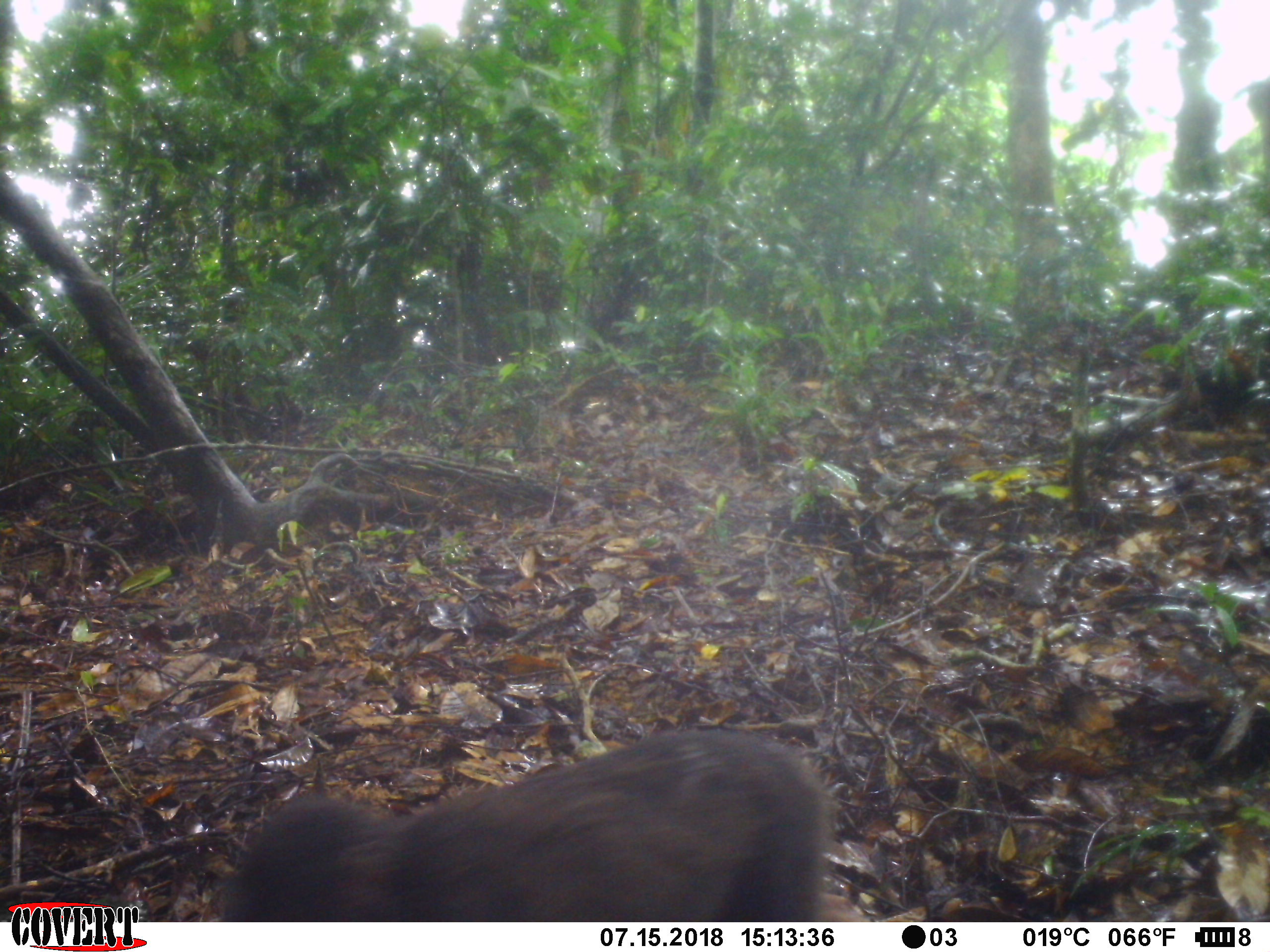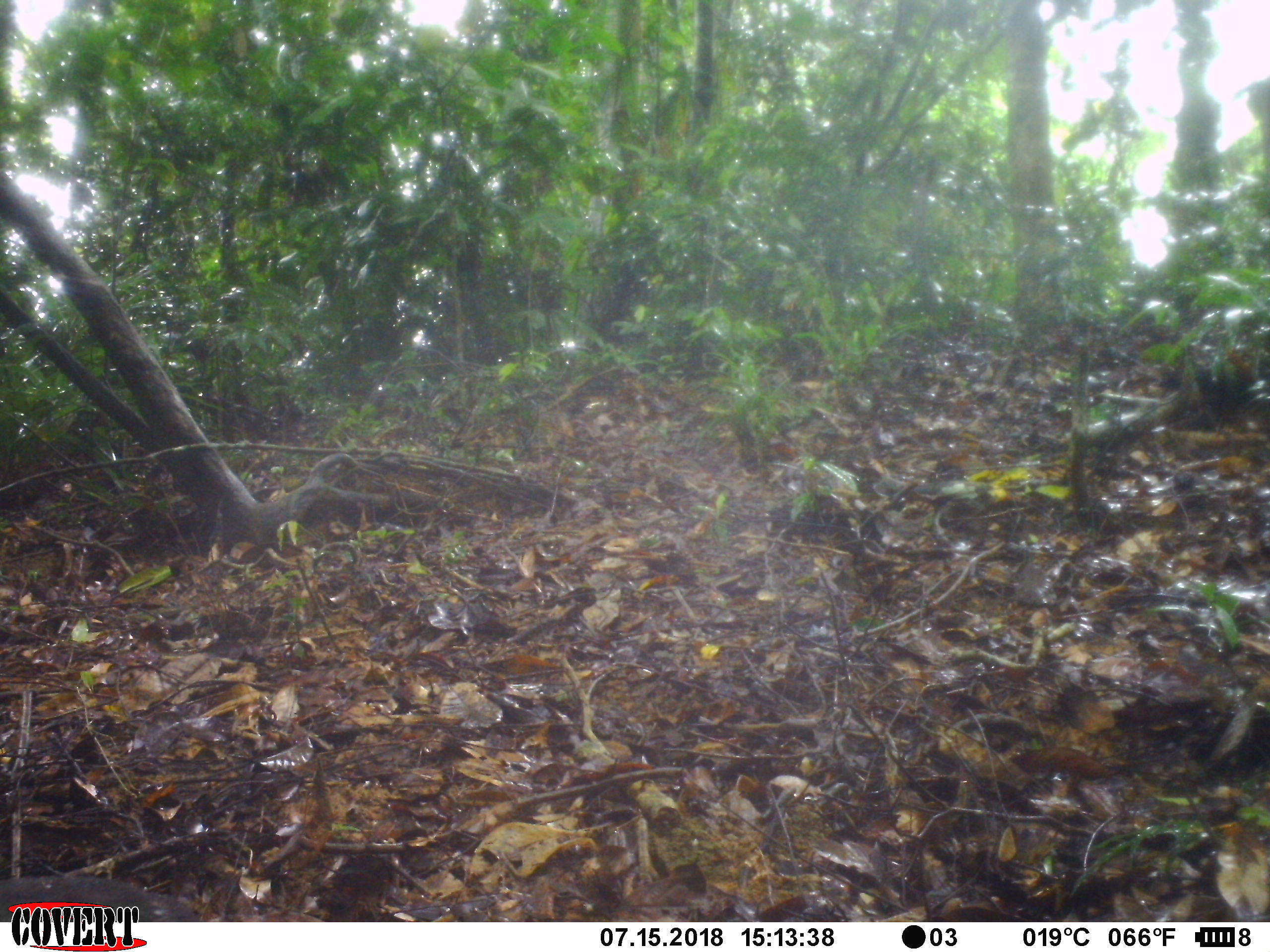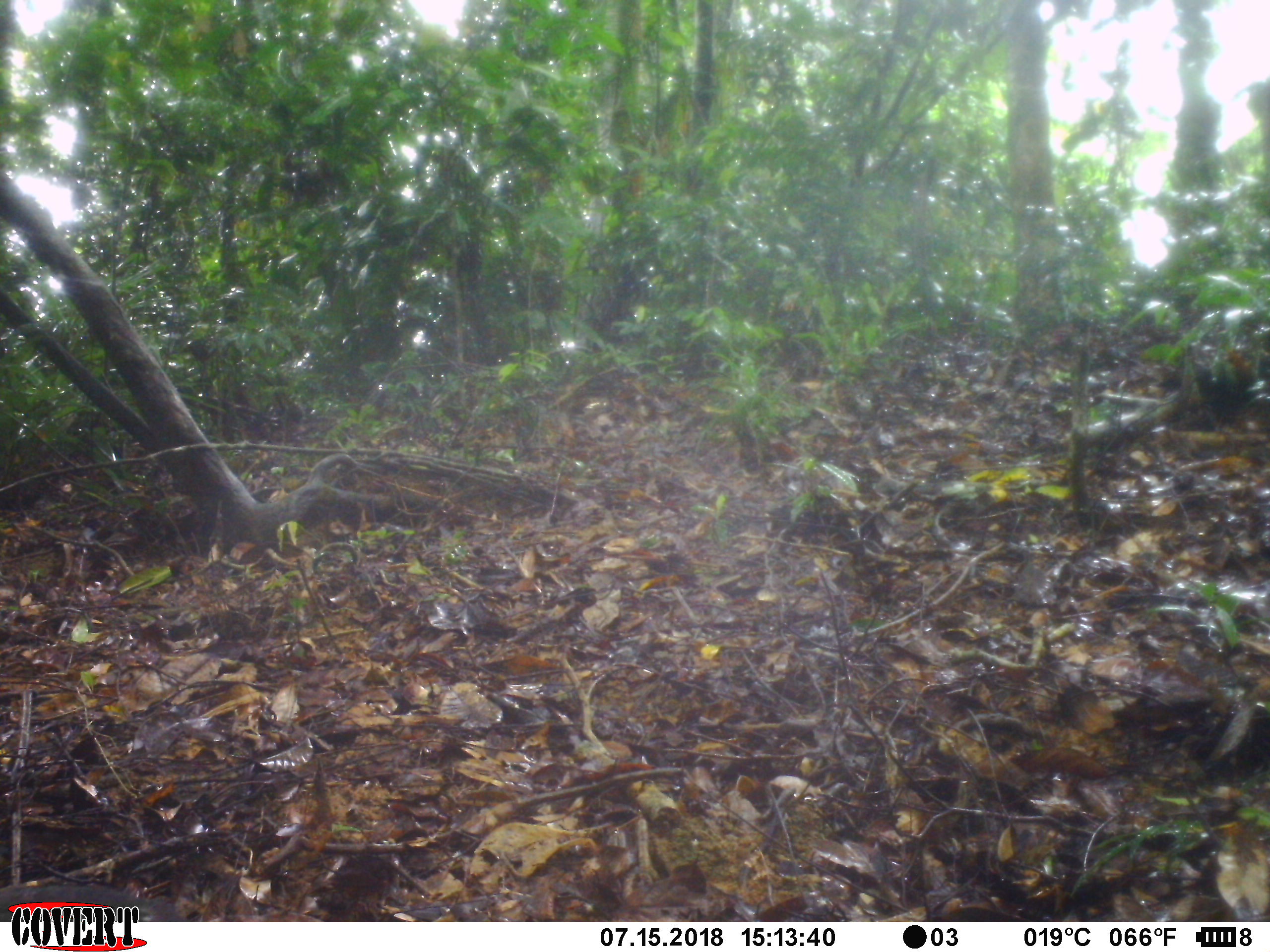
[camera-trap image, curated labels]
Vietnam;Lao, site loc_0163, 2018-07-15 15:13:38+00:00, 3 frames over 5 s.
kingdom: Animalia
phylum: Chordata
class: Mammalia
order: Primates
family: Cercopithecidae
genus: Macaca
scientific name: Macaca arctoides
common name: stump-tailed macaque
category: stump tailed macaque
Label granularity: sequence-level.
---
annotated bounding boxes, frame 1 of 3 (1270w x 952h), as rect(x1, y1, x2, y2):
stump tailed macaque: rect(219, 727, 865, 922)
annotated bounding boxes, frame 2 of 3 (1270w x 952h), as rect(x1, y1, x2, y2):
stump tailed macaque: rect(0, 874, 201, 922)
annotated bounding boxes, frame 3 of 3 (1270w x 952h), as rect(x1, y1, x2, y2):
stump tailed macaque: rect(0, 874, 189, 922)